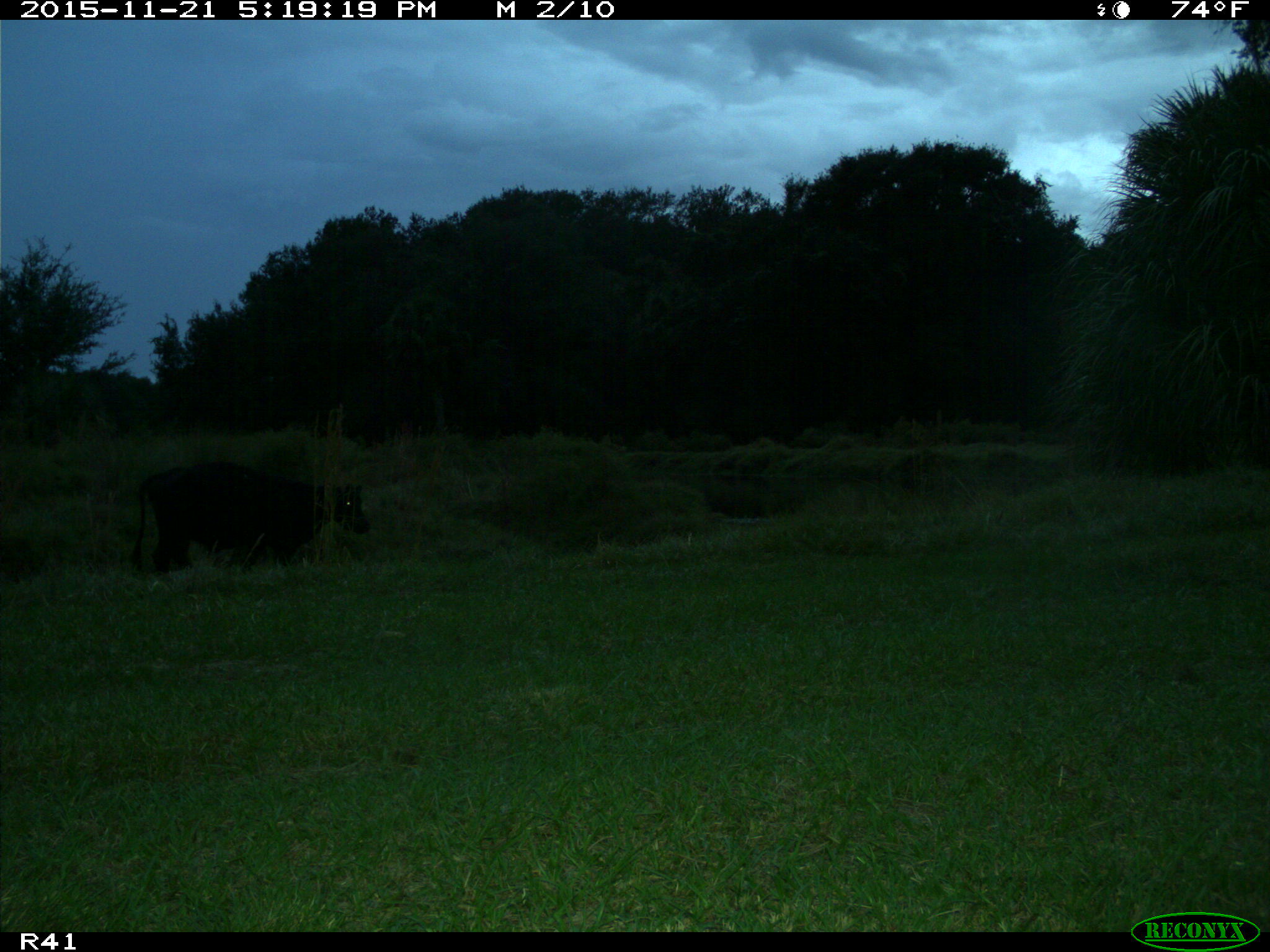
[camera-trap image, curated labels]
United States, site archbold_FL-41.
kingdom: Animalia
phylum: Chordata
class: Mammalia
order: Artiodactyla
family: Bovidae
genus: Bos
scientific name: Bos taurus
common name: domestic cow